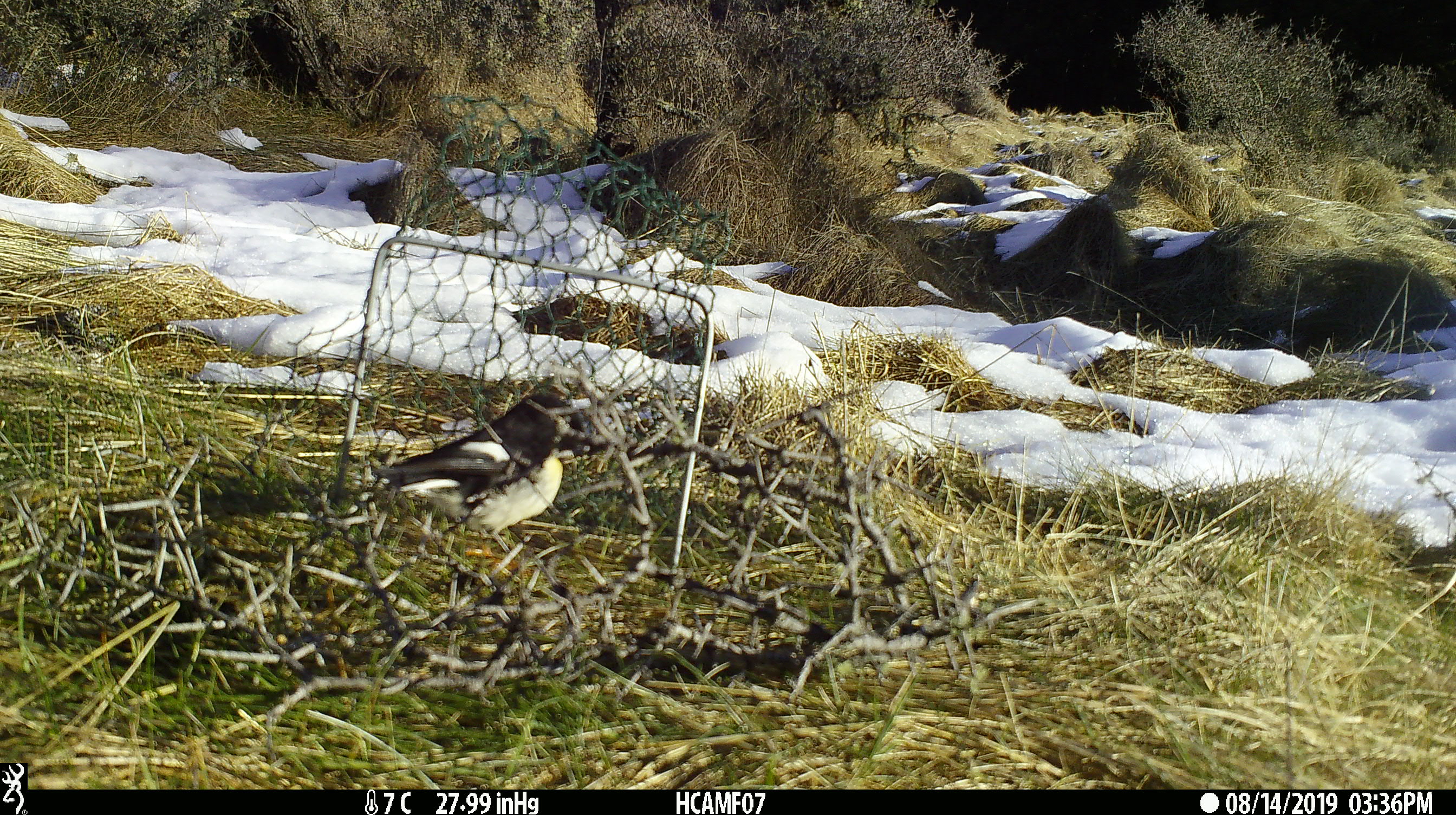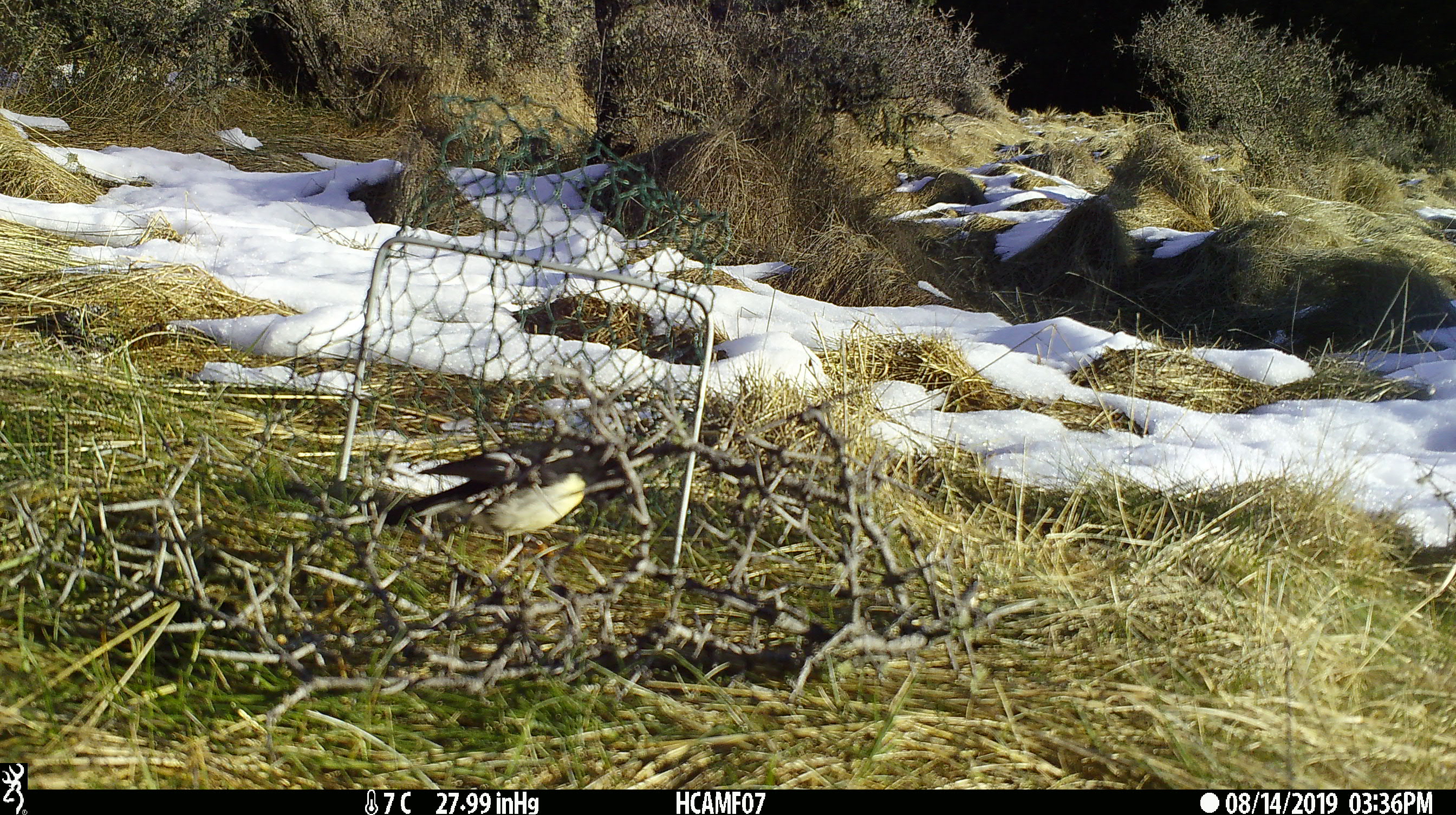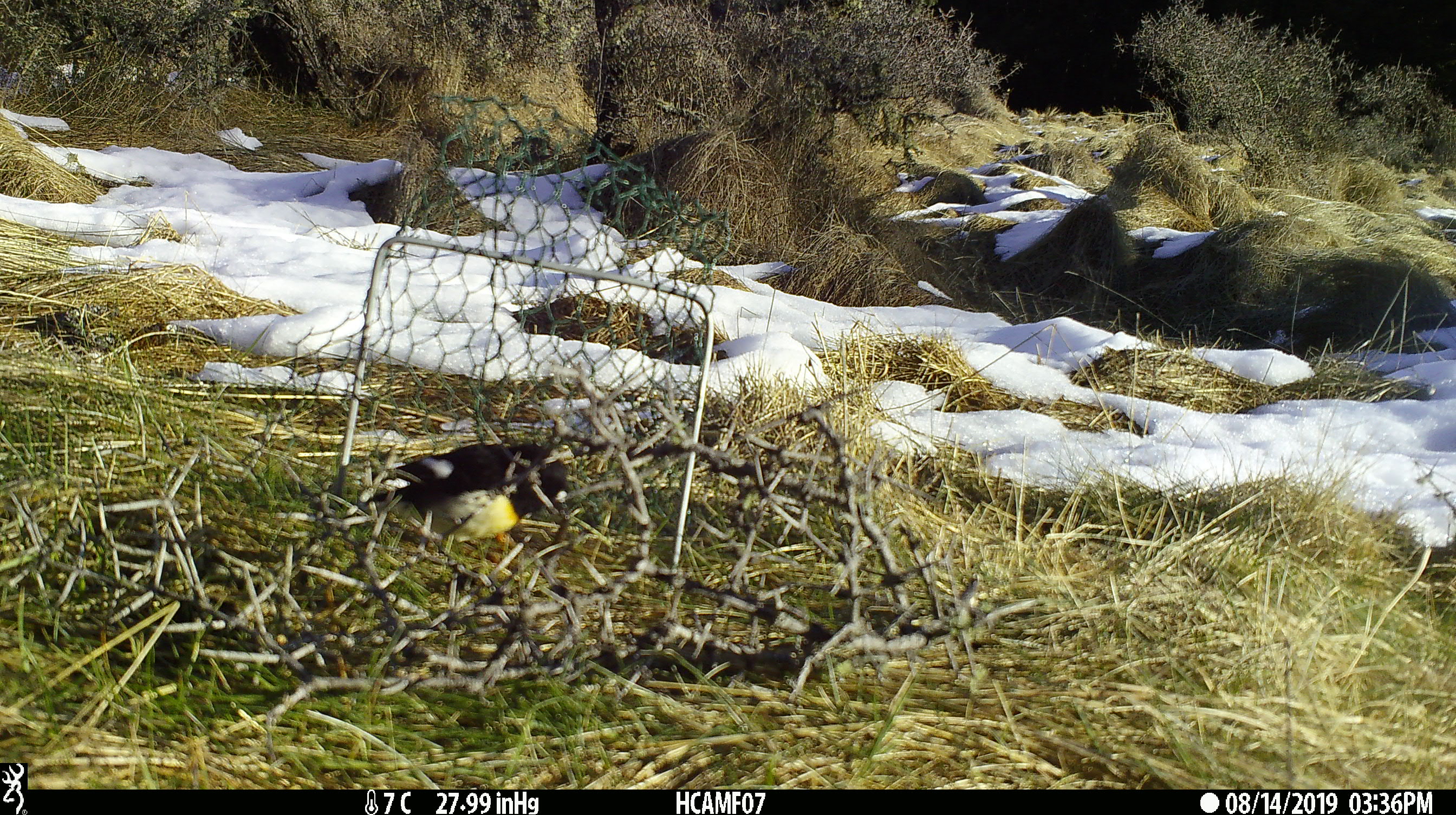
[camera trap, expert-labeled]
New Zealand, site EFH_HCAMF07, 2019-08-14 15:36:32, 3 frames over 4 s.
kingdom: Animalia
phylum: Chordata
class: Aves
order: Passeriformes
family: Petroicidae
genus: Petroica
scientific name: Petroica macrocephala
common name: tomtit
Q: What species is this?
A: Tomtit (Petroica macrocephala).